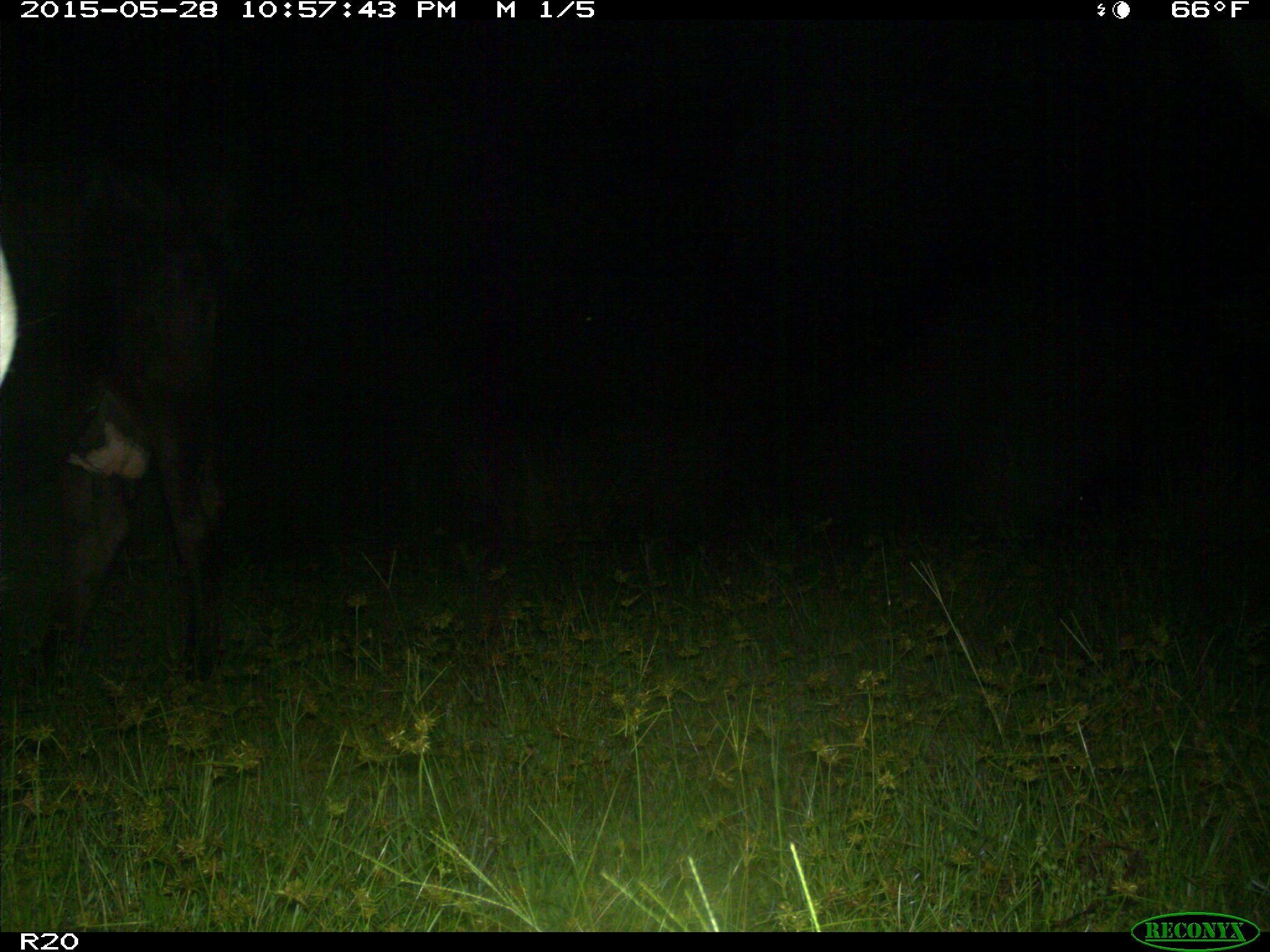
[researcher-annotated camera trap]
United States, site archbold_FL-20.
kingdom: Animalia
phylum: Chordata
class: Mammalia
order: Artiodactyla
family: Bovidae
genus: Bos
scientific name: Bos taurus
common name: domestic cow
Bos taurus (domestic cow).